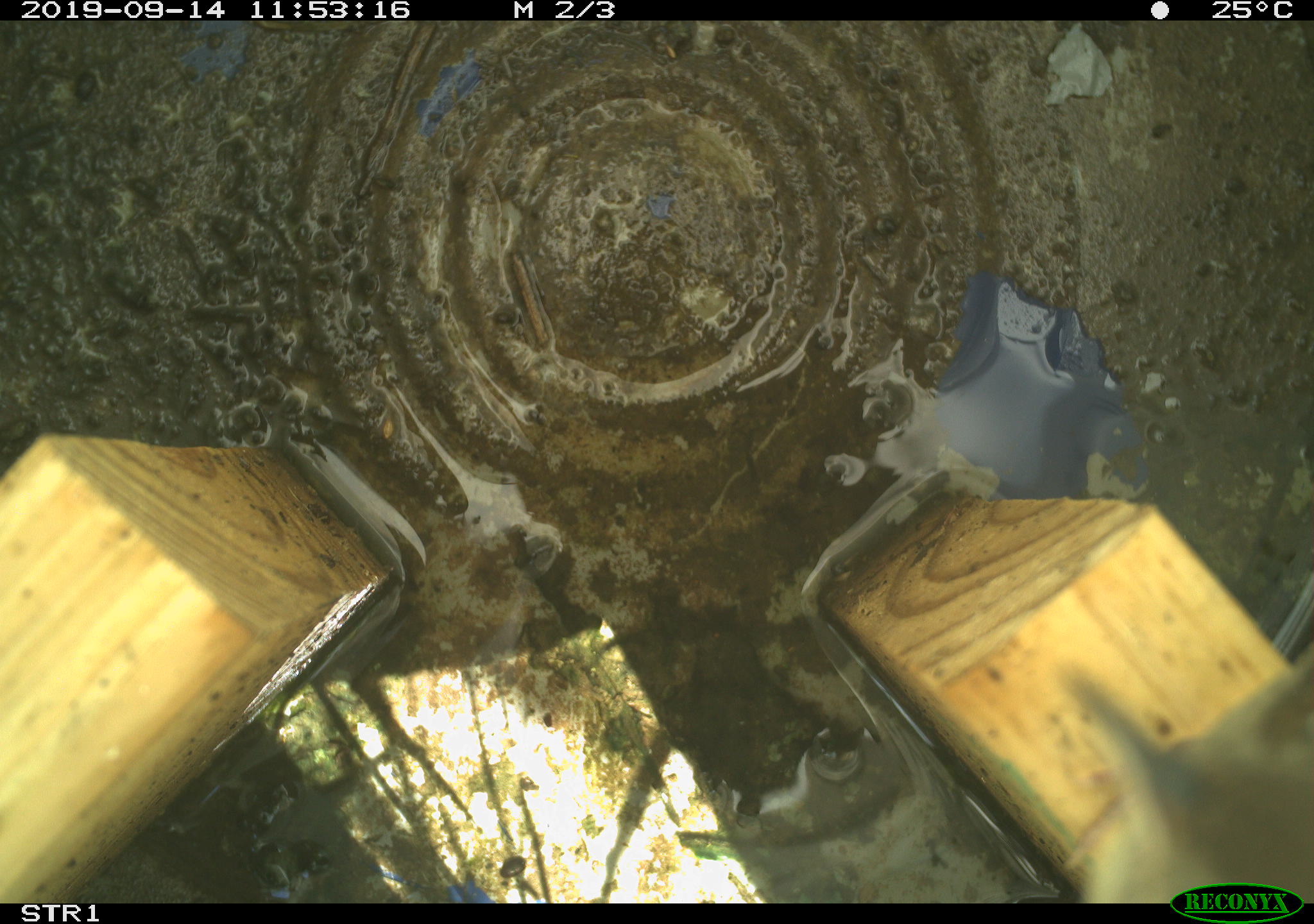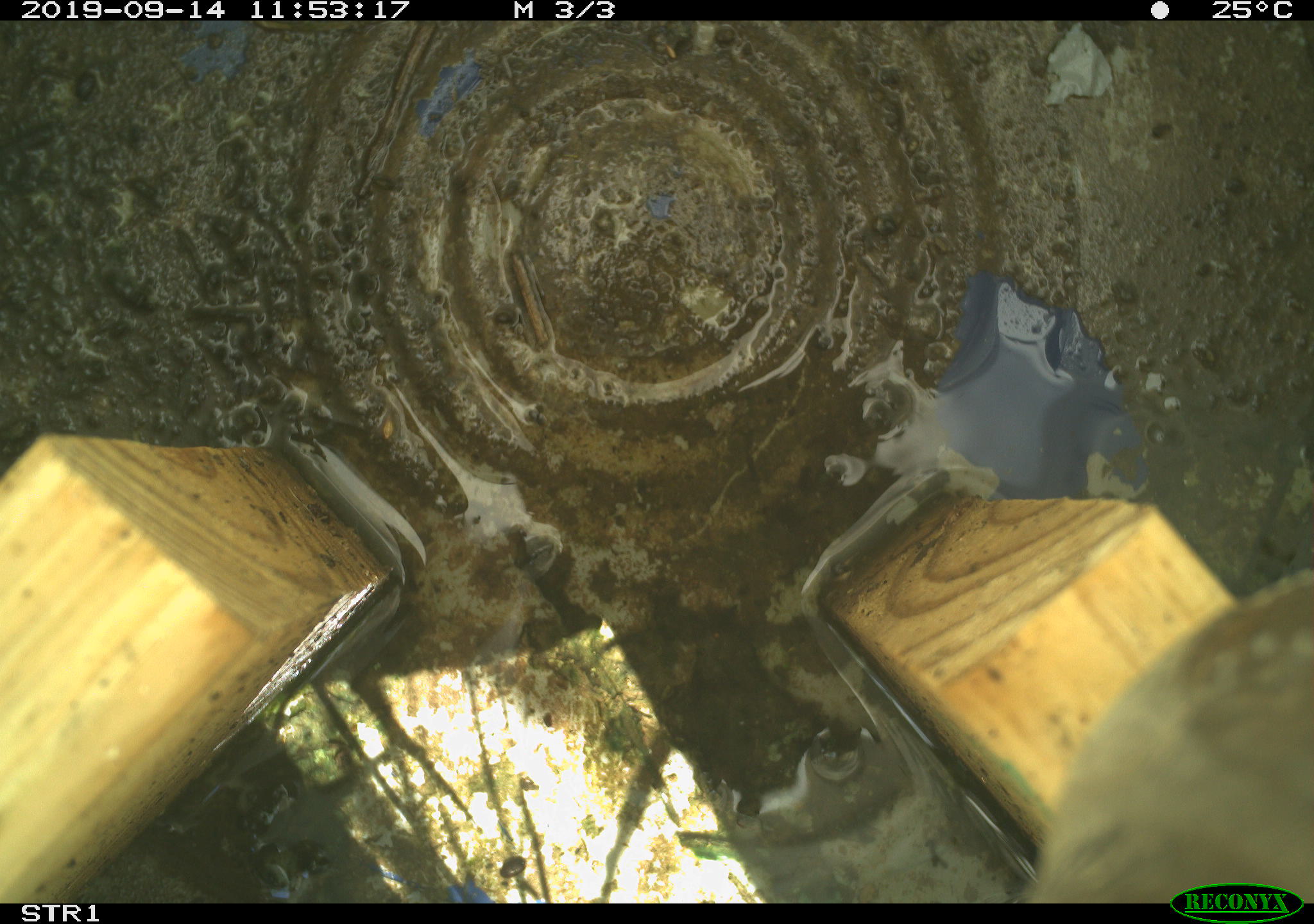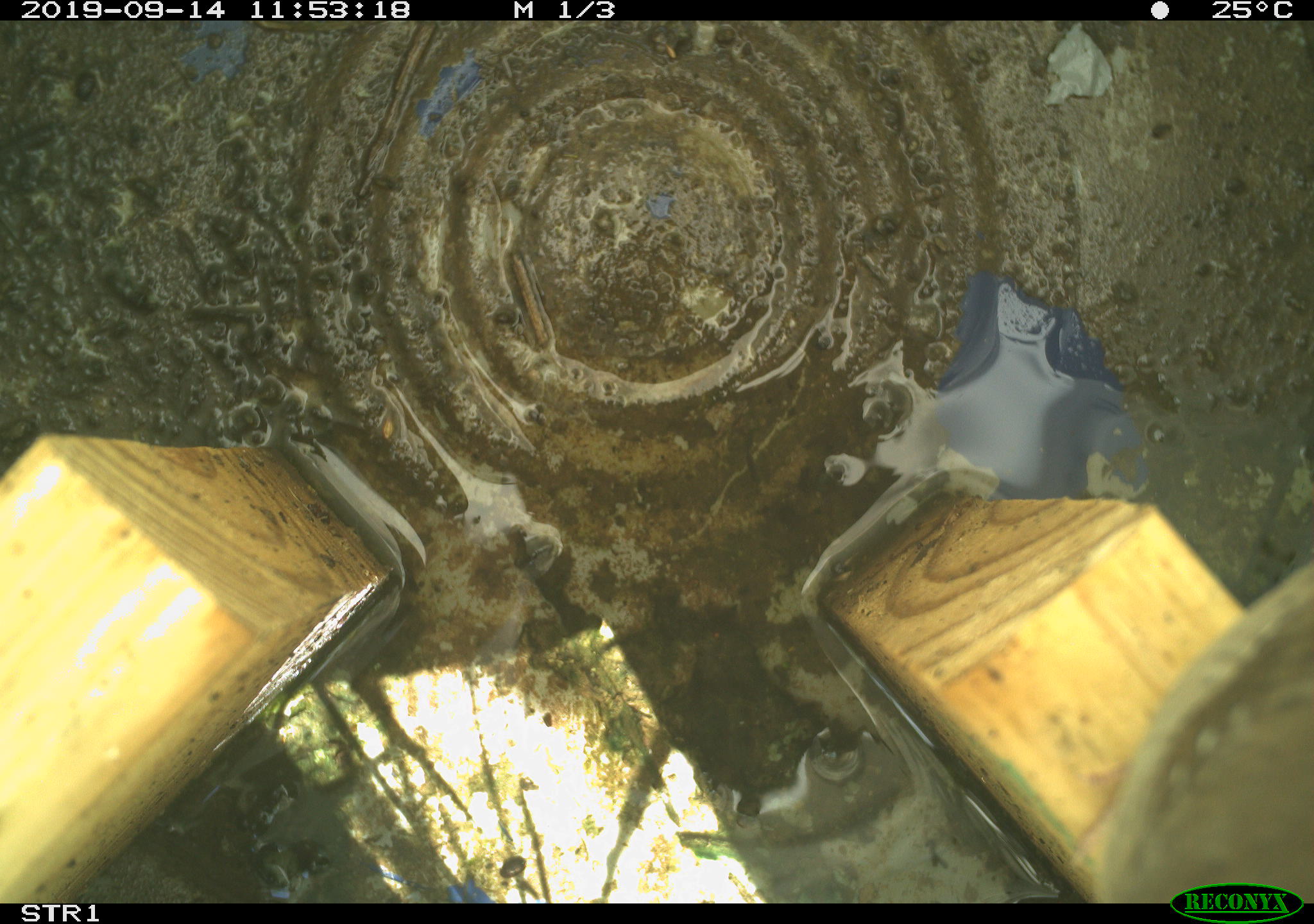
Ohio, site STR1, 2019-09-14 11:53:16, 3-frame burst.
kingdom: Animalia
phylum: Chordata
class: Aves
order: Passeriformes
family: Troglodytidae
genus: Troglodytes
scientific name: Troglodytes aedon aedon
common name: northern house wren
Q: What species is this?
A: Northern house wren (Troglodytes aedon aedon).